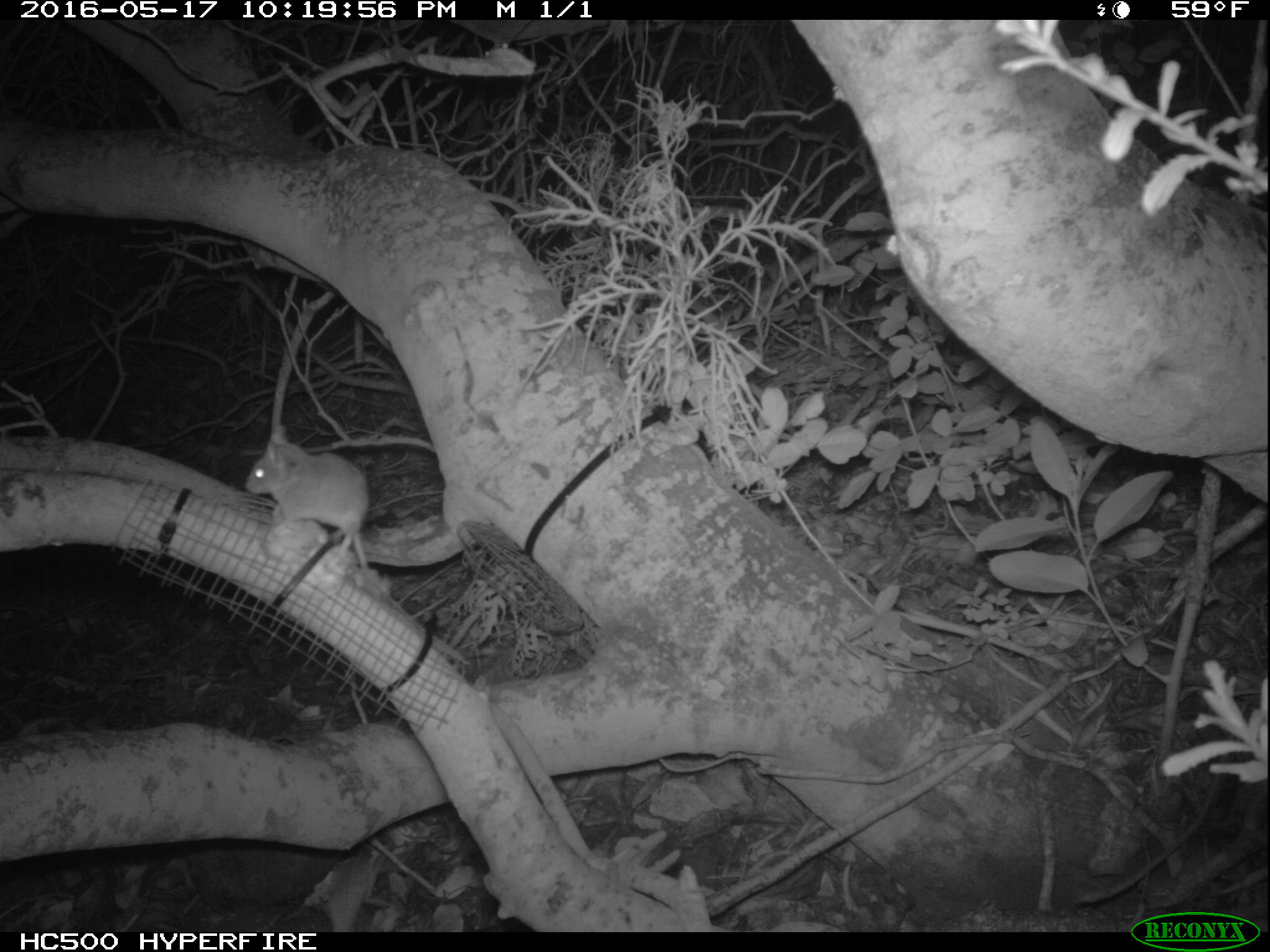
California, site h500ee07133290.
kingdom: Animalia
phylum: Chordata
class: Mammalia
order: Rodentia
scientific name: Rodentia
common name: rodent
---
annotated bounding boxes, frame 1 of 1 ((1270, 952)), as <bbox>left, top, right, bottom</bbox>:
rodent: <bbox>246, 425, 368, 573</bbox>